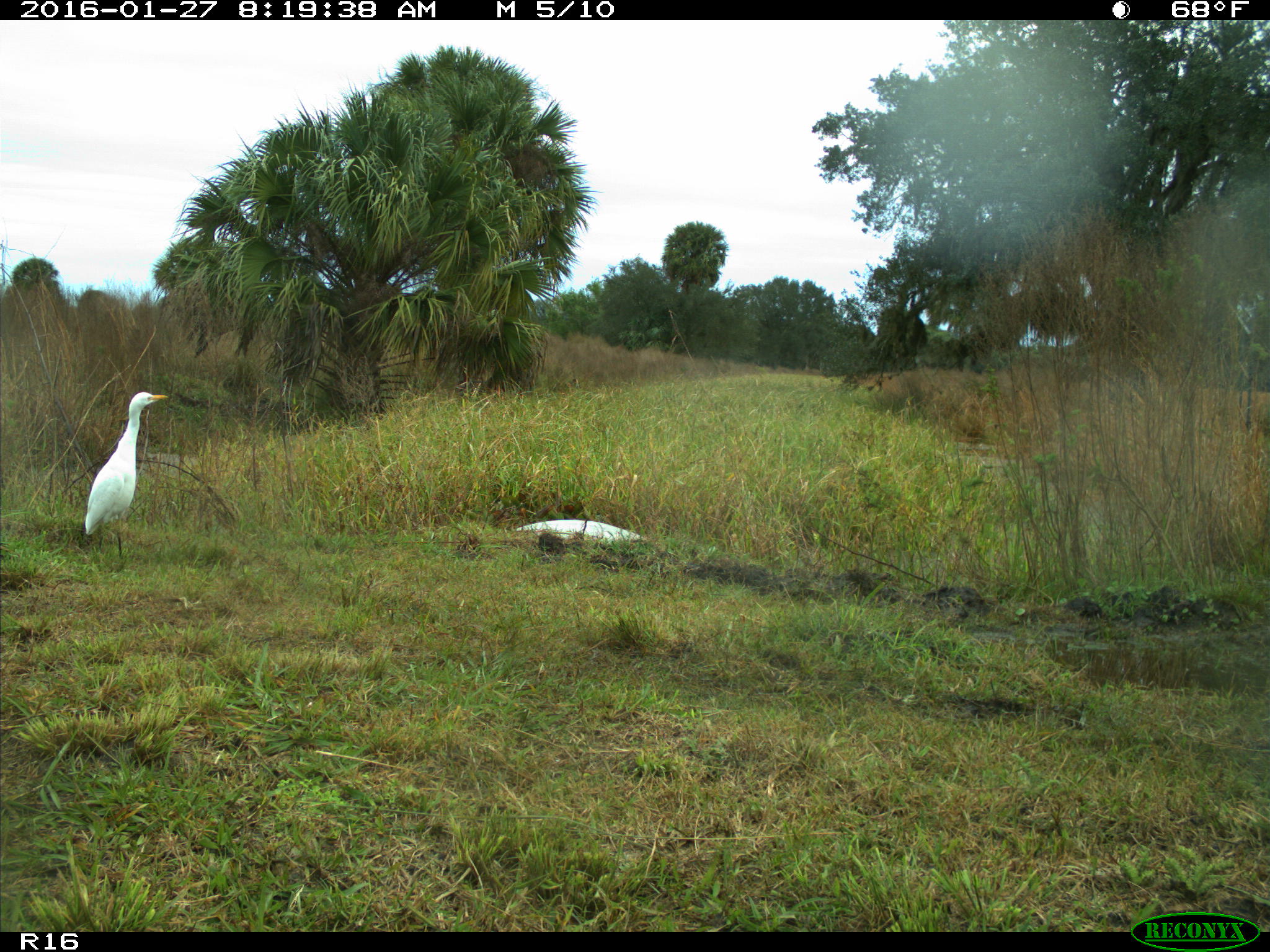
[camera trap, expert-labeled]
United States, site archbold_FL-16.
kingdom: Animalia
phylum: Chordata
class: Aves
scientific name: Aves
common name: birds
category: unidentified bird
Unidentified bird (birds) (Aves).